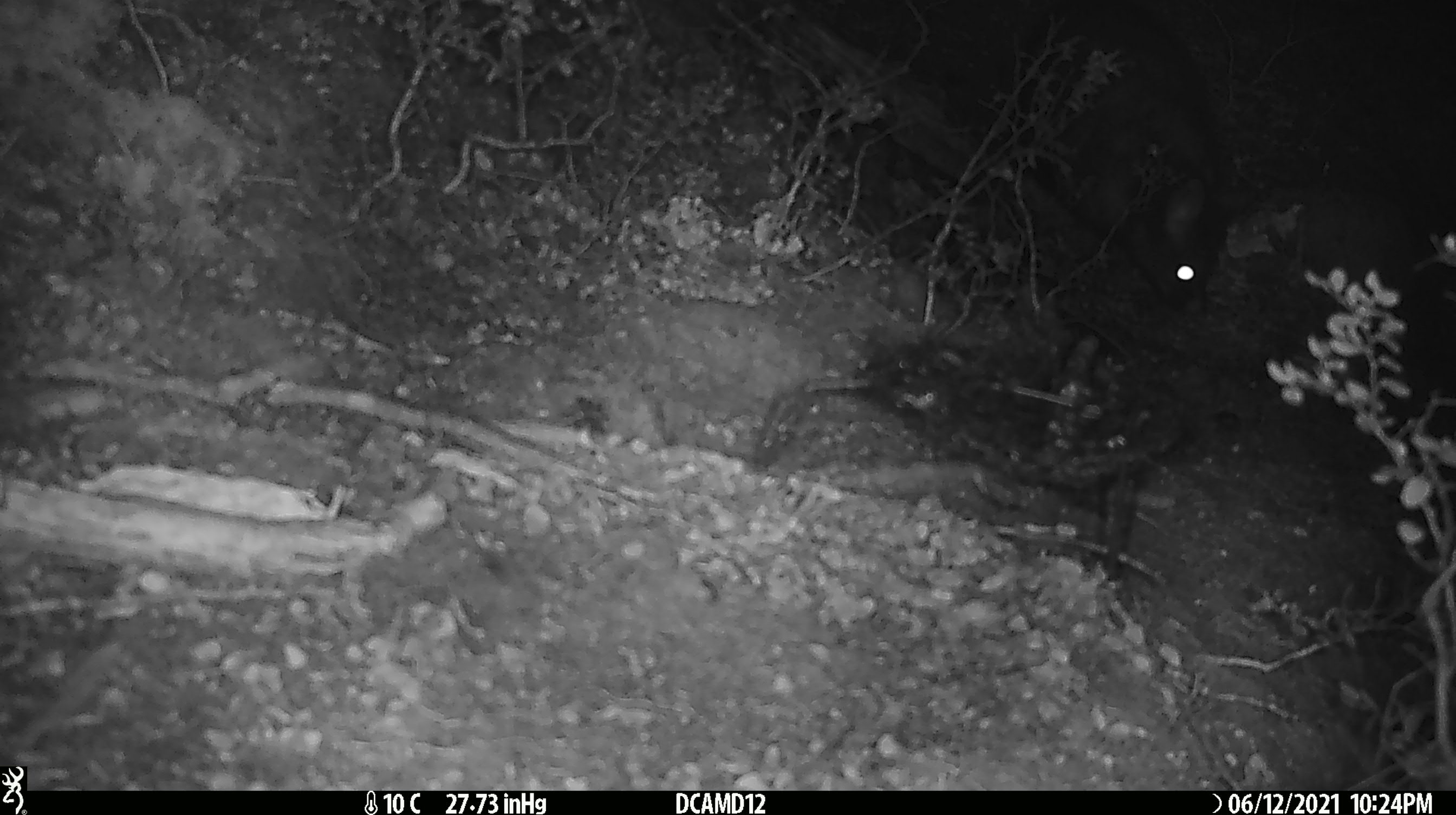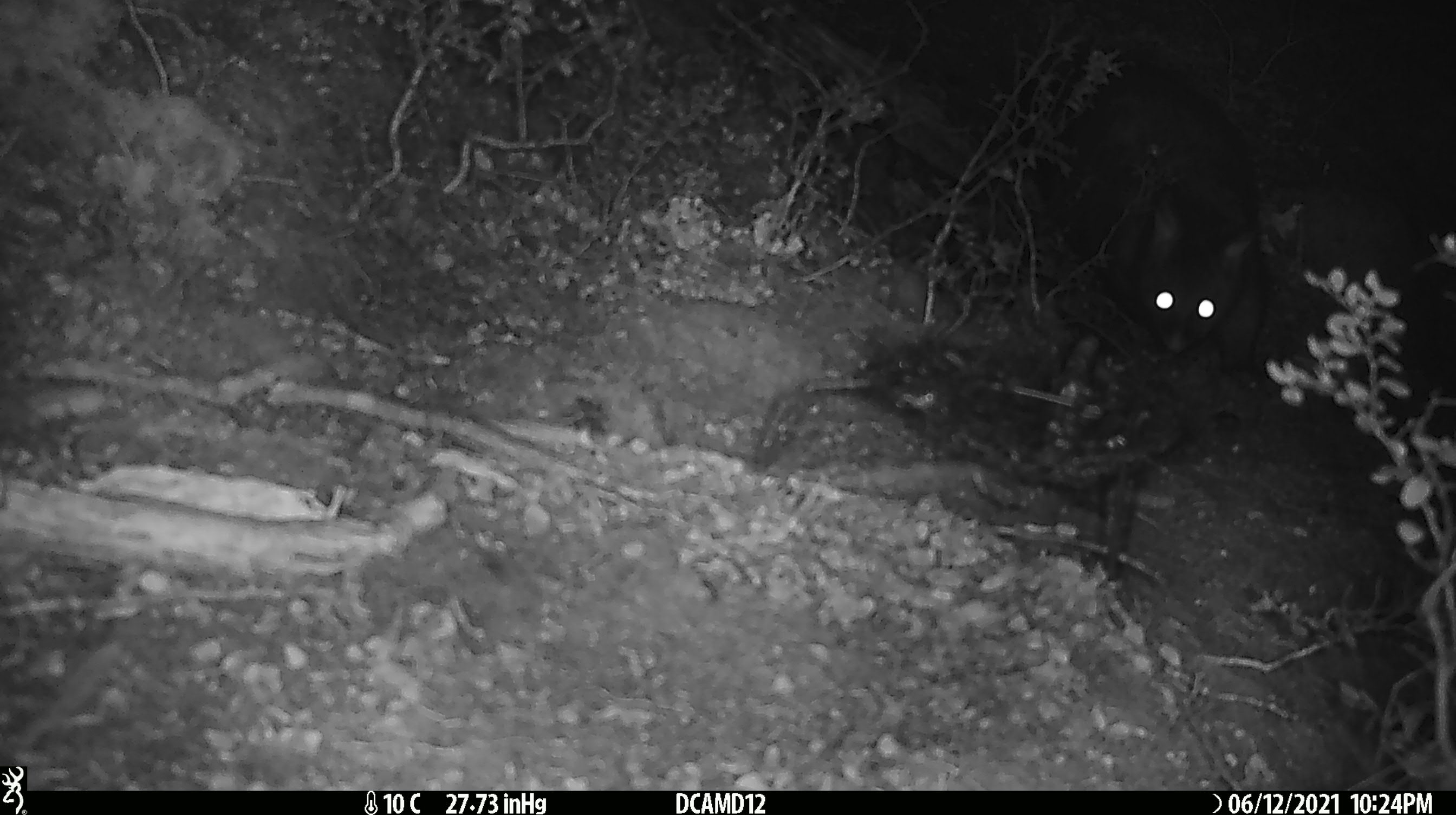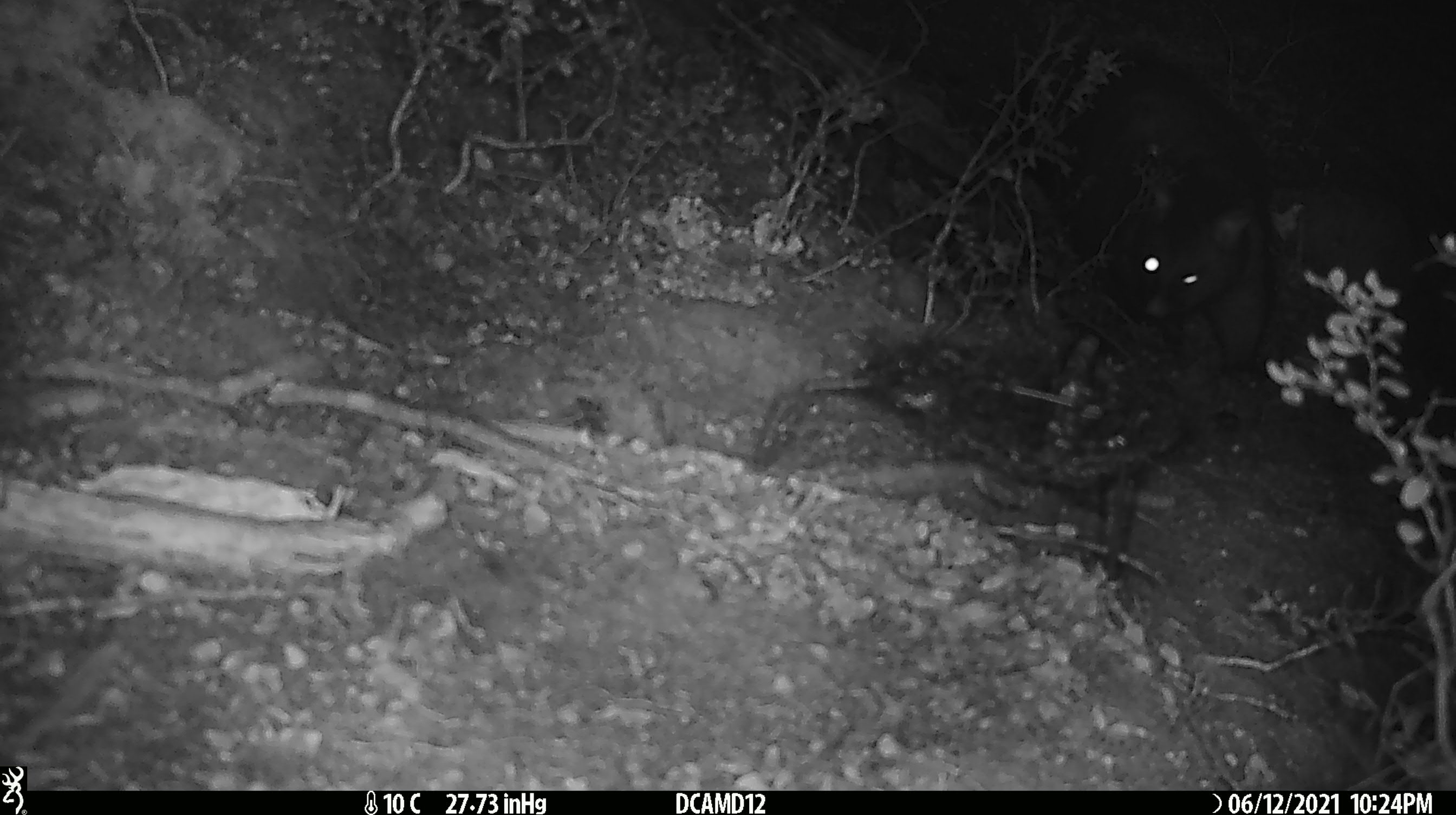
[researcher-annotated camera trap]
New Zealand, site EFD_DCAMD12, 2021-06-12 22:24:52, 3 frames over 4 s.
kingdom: Animalia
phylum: Chordata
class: Mammalia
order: Diprotodontia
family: Phalangeridae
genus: Trichosurus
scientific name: Trichosurus vulpecula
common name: common brushtail possum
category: possum